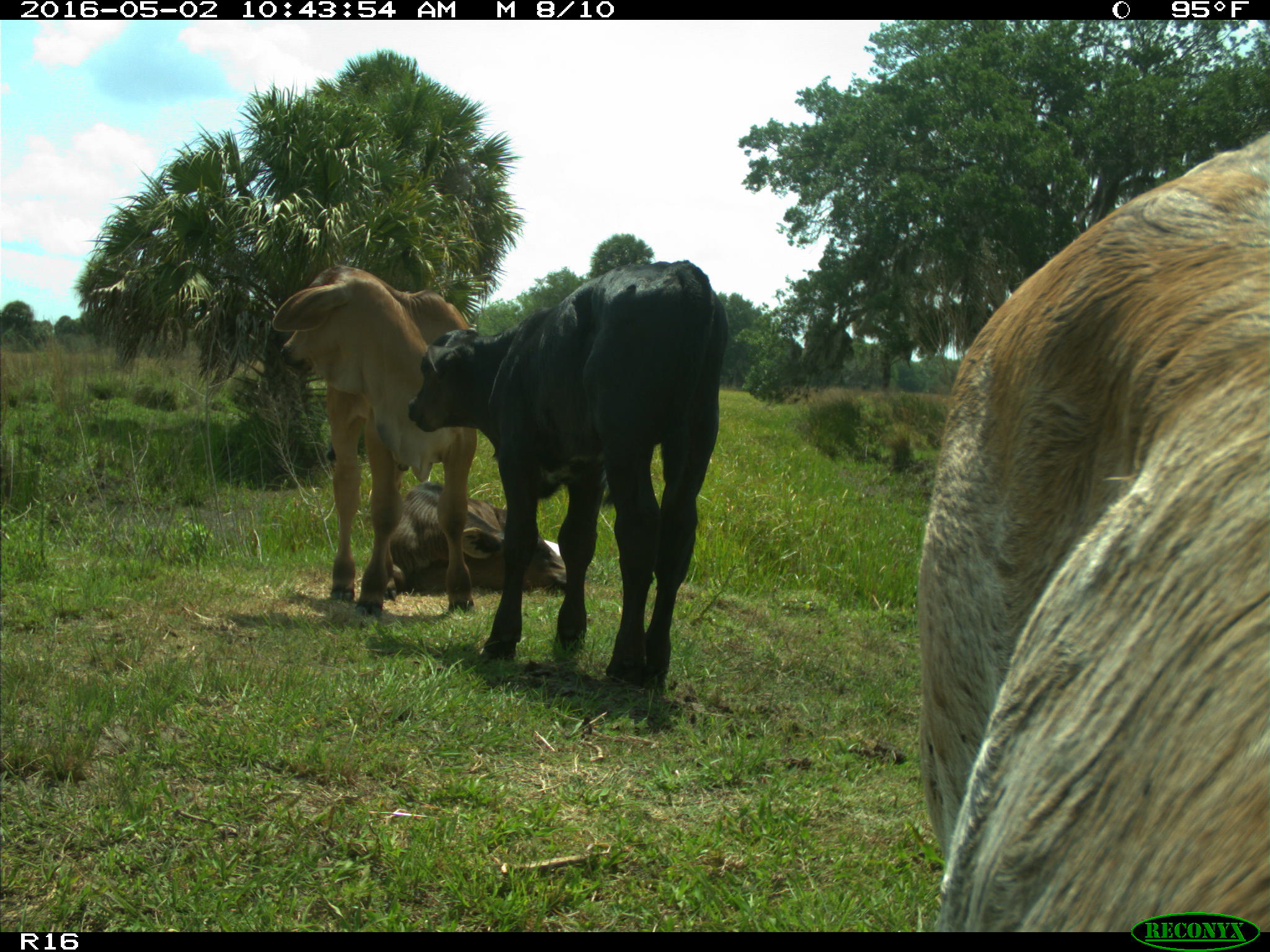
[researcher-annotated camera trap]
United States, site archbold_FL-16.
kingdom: Animalia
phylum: Chordata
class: Mammalia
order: Artiodactyla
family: Bovidae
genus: Bos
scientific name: Bos taurus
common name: domestic cow